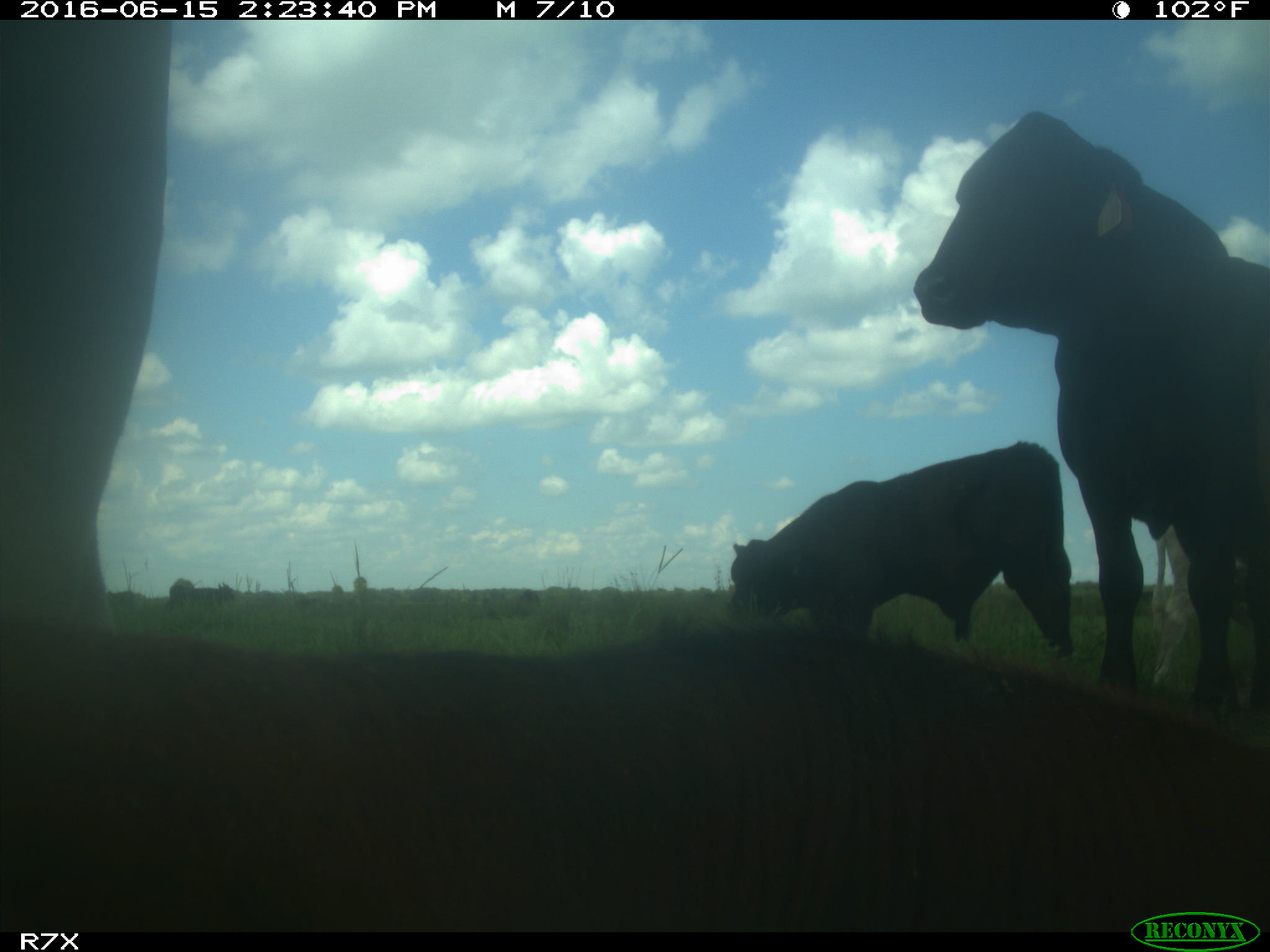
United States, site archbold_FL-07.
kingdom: Animalia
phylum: Chordata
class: Mammalia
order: Artiodactyla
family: Bovidae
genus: Bos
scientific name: Bos taurus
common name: domestic cow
Bos taurus (domestic cow).